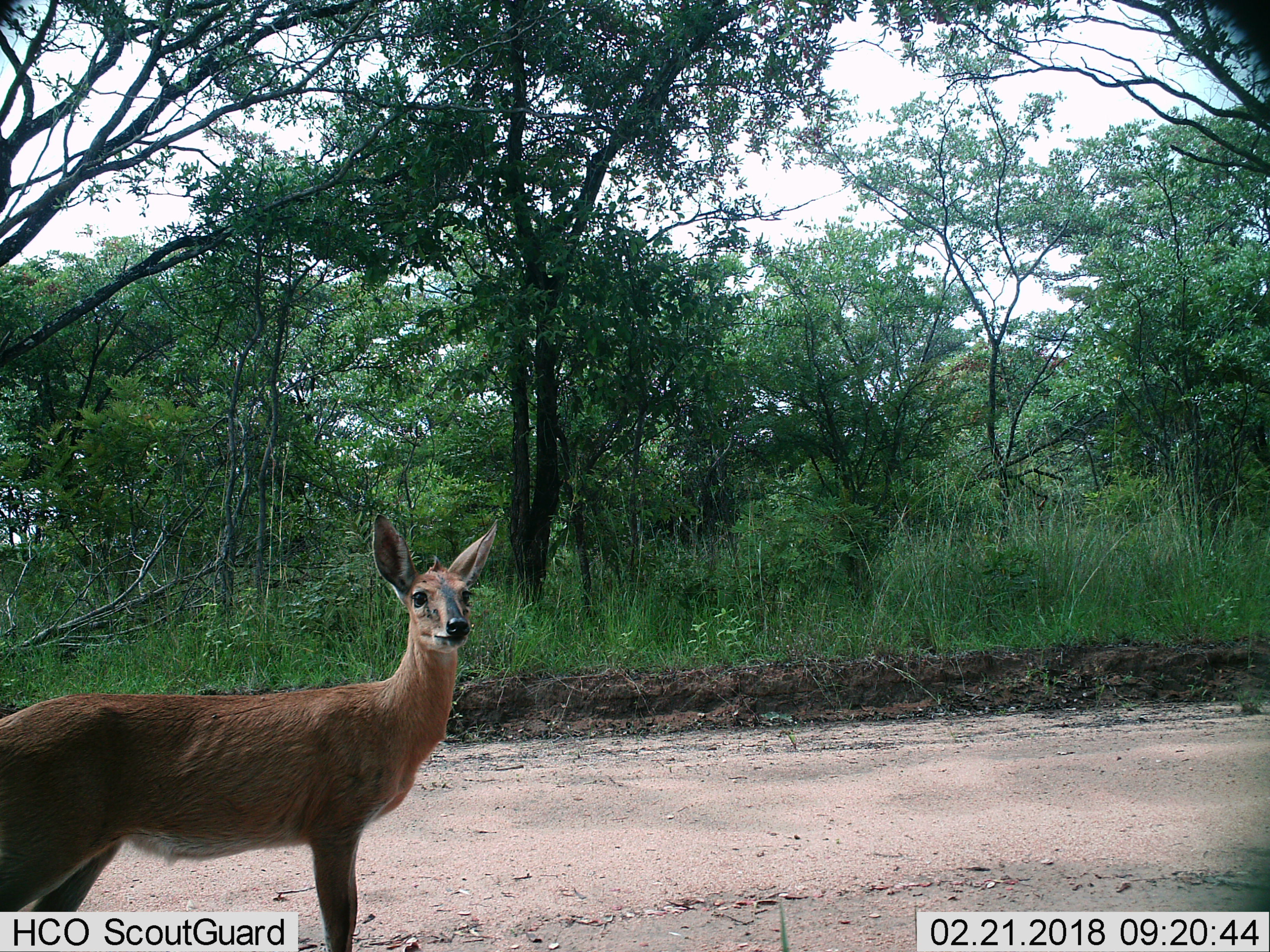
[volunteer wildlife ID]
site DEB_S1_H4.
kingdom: Animalia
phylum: Chordata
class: Mammalia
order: Artiodactyla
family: Bovidae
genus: Sylvicapra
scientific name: Sylvicapra grimmia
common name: common duiker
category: duikercommongrey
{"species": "duikercommongrey (common duiker) (Sylvicapra grimmia)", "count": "1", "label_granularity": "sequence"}